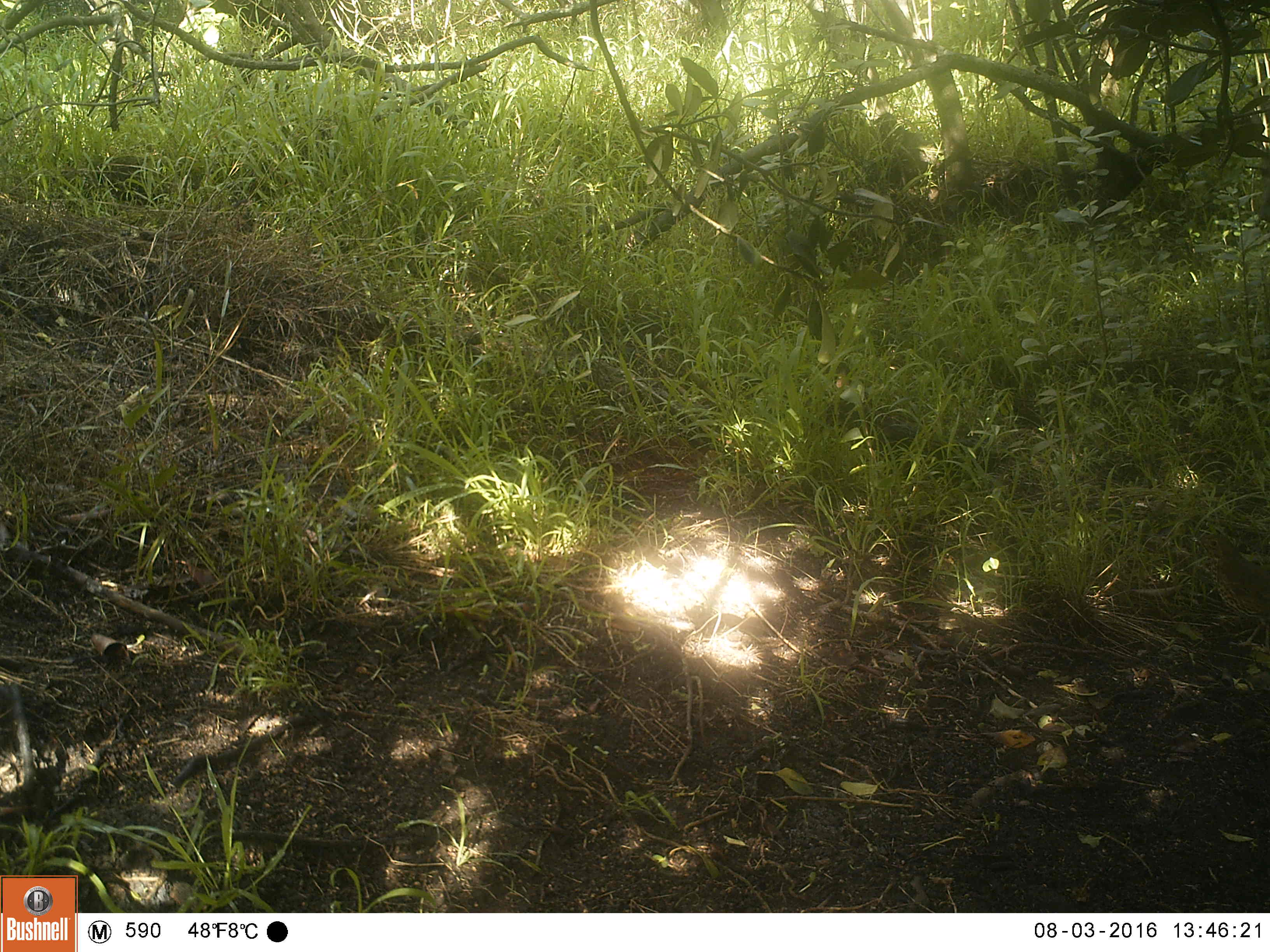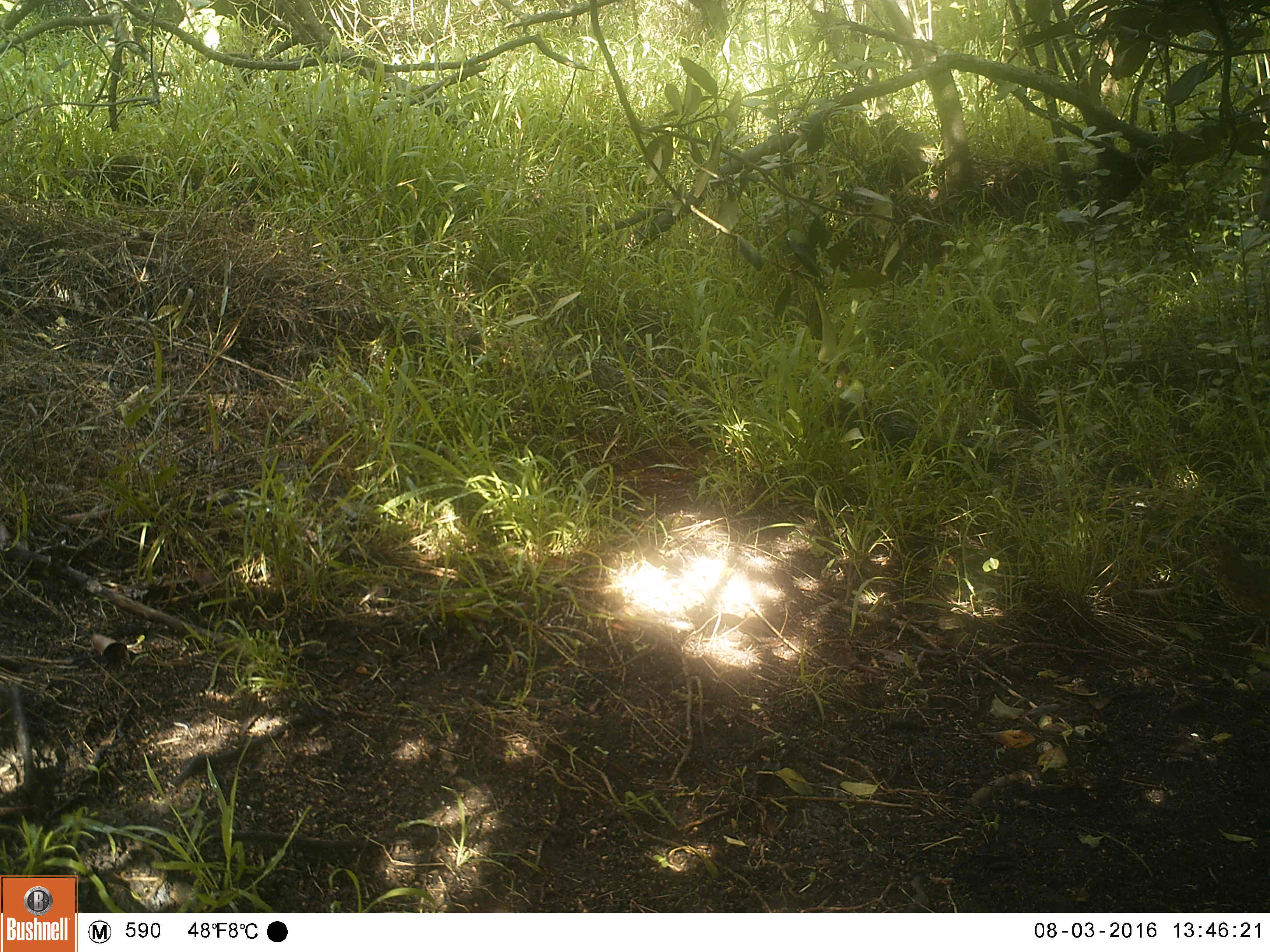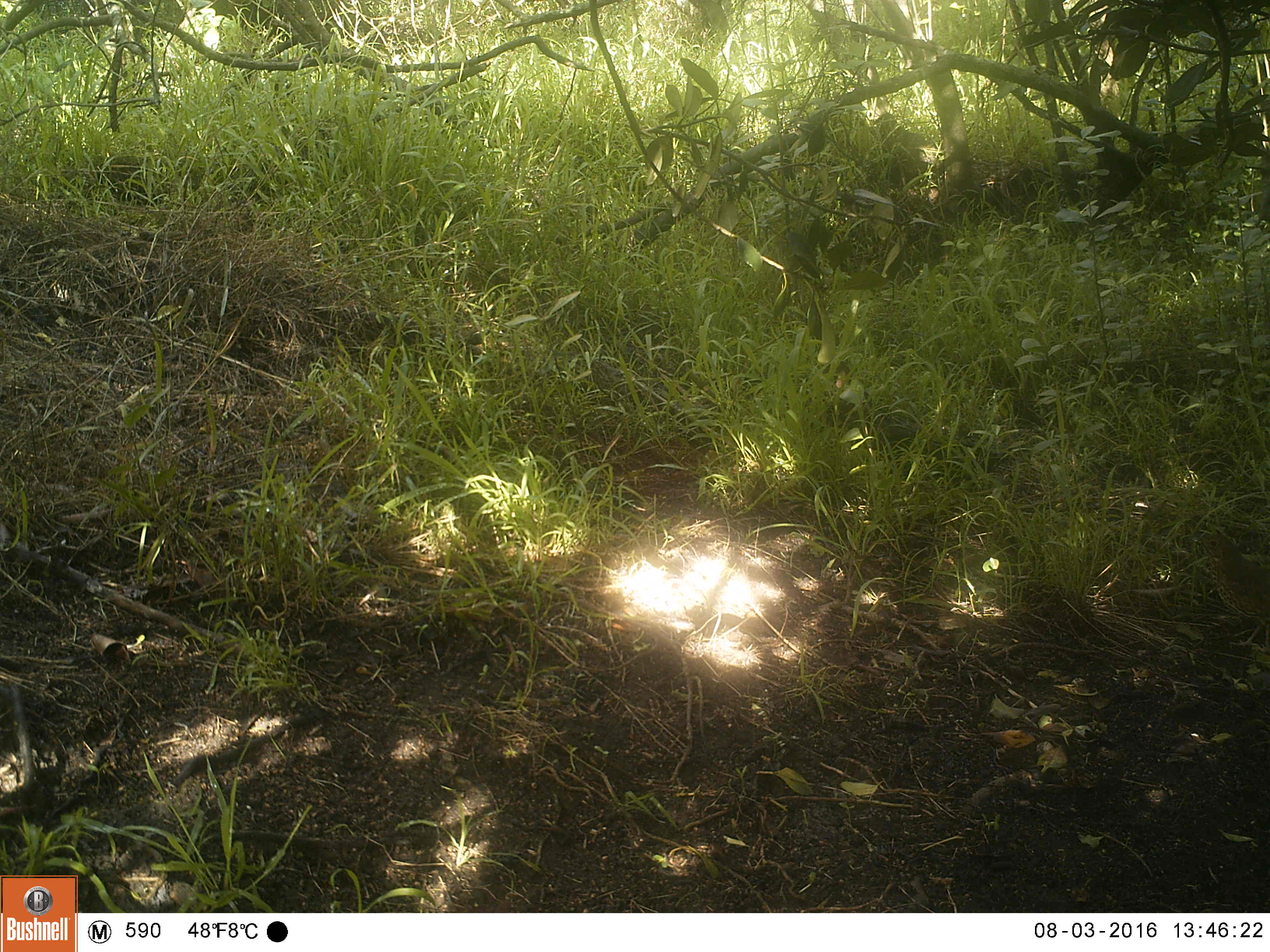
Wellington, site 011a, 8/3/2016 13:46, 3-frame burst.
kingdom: Animalia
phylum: Chordata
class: Aves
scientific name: Aves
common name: bird